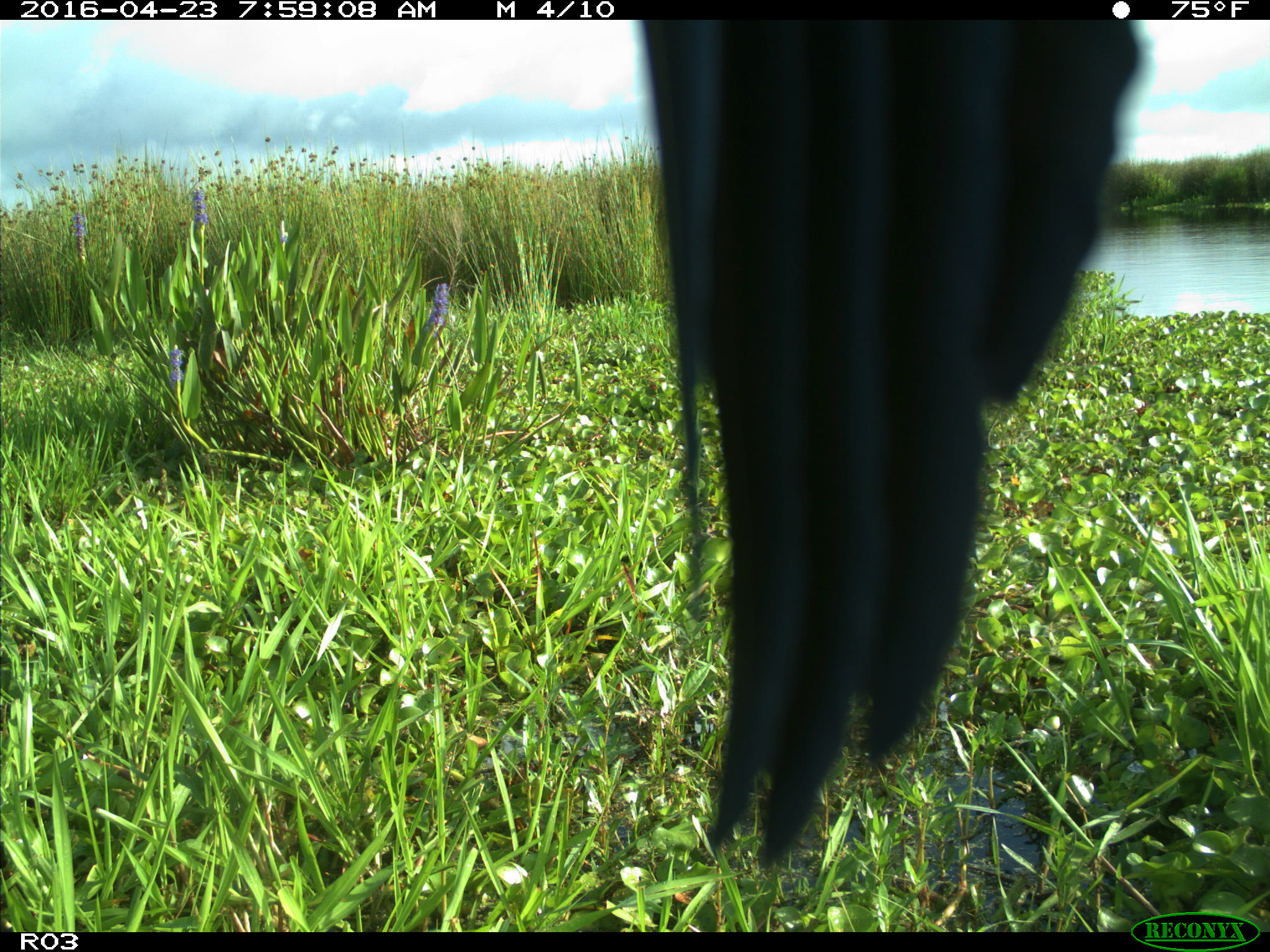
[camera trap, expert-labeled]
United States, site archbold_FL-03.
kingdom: Animalia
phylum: Chordata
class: Aves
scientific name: Aves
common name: birds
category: unidentified bird